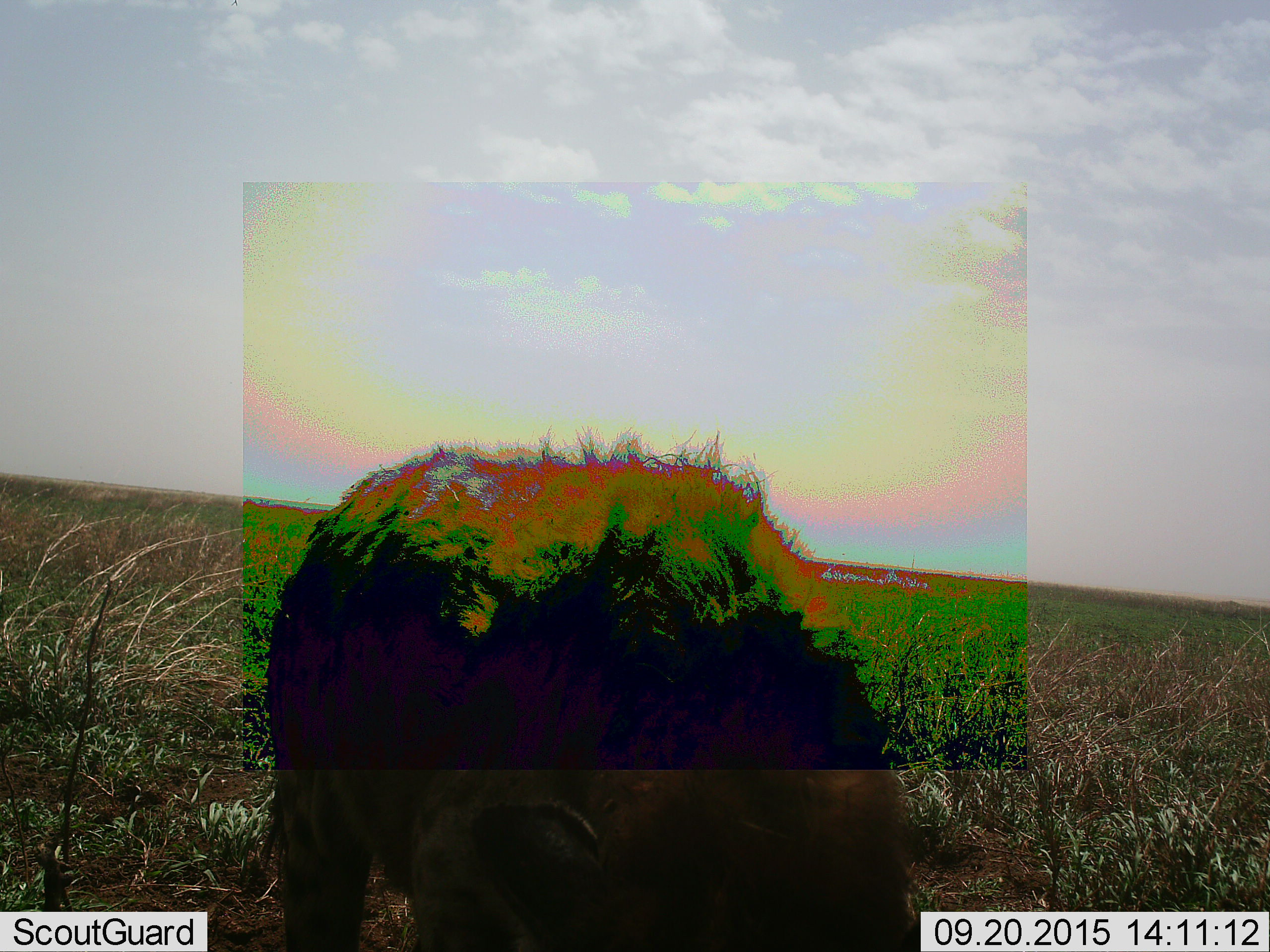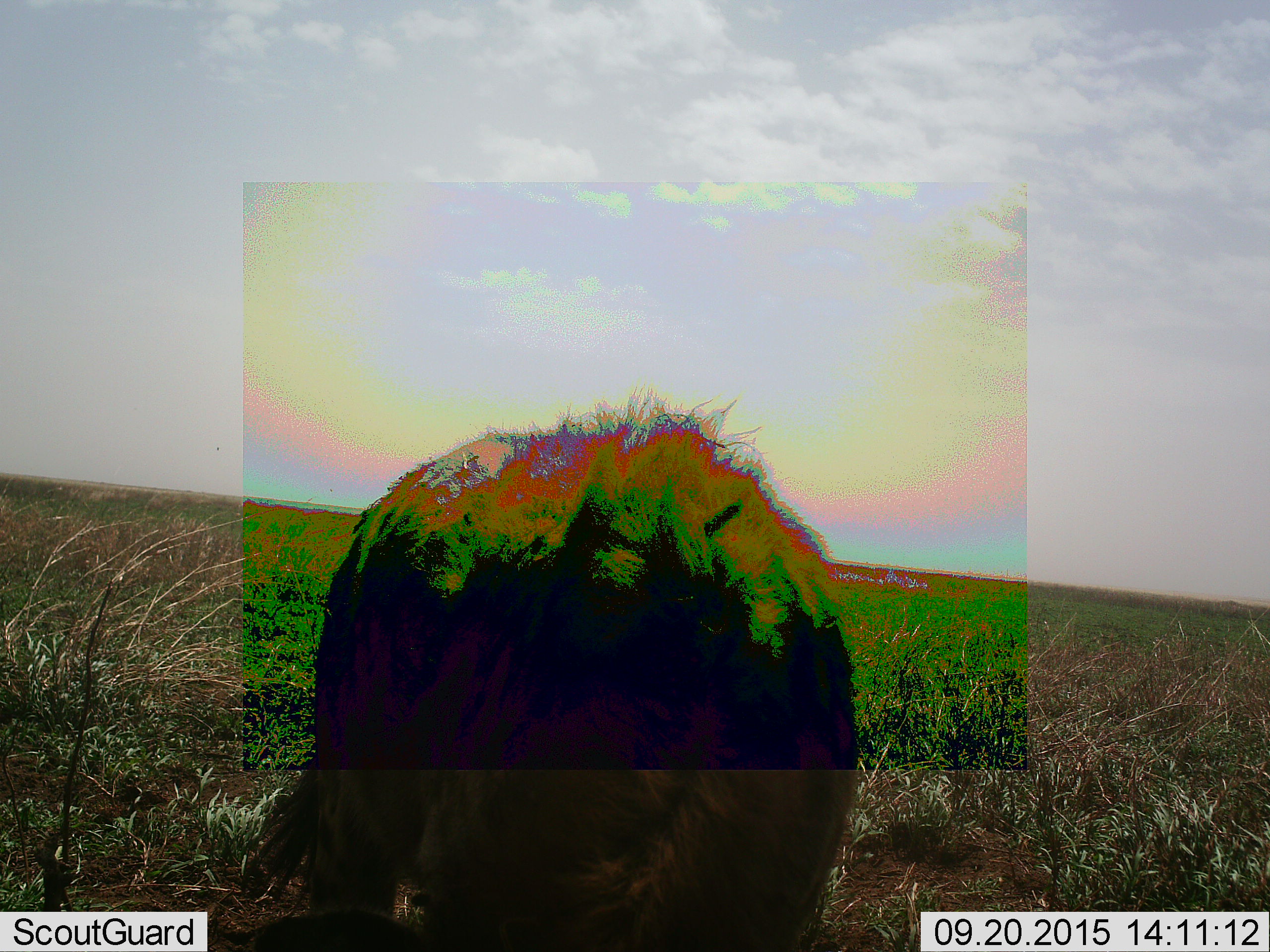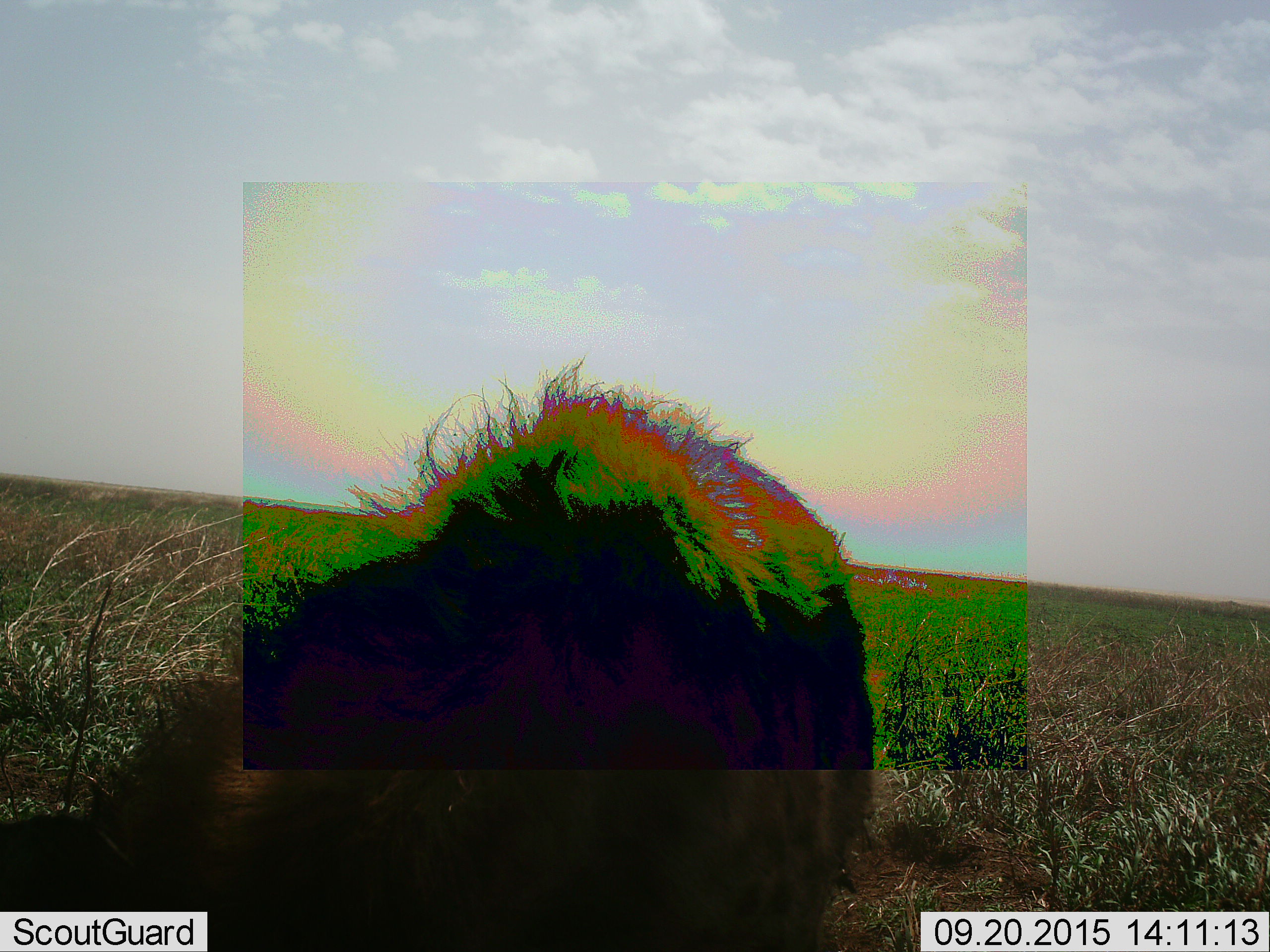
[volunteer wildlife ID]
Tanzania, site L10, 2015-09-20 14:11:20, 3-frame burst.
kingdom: Animalia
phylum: Chordata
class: Mammalia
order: Carnivora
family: Hyaenidae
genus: Crocuta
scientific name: Crocuta crocuta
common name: spotted hyena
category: hyenaspotted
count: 1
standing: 60%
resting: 0%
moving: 30%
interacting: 10%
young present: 0%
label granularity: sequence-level